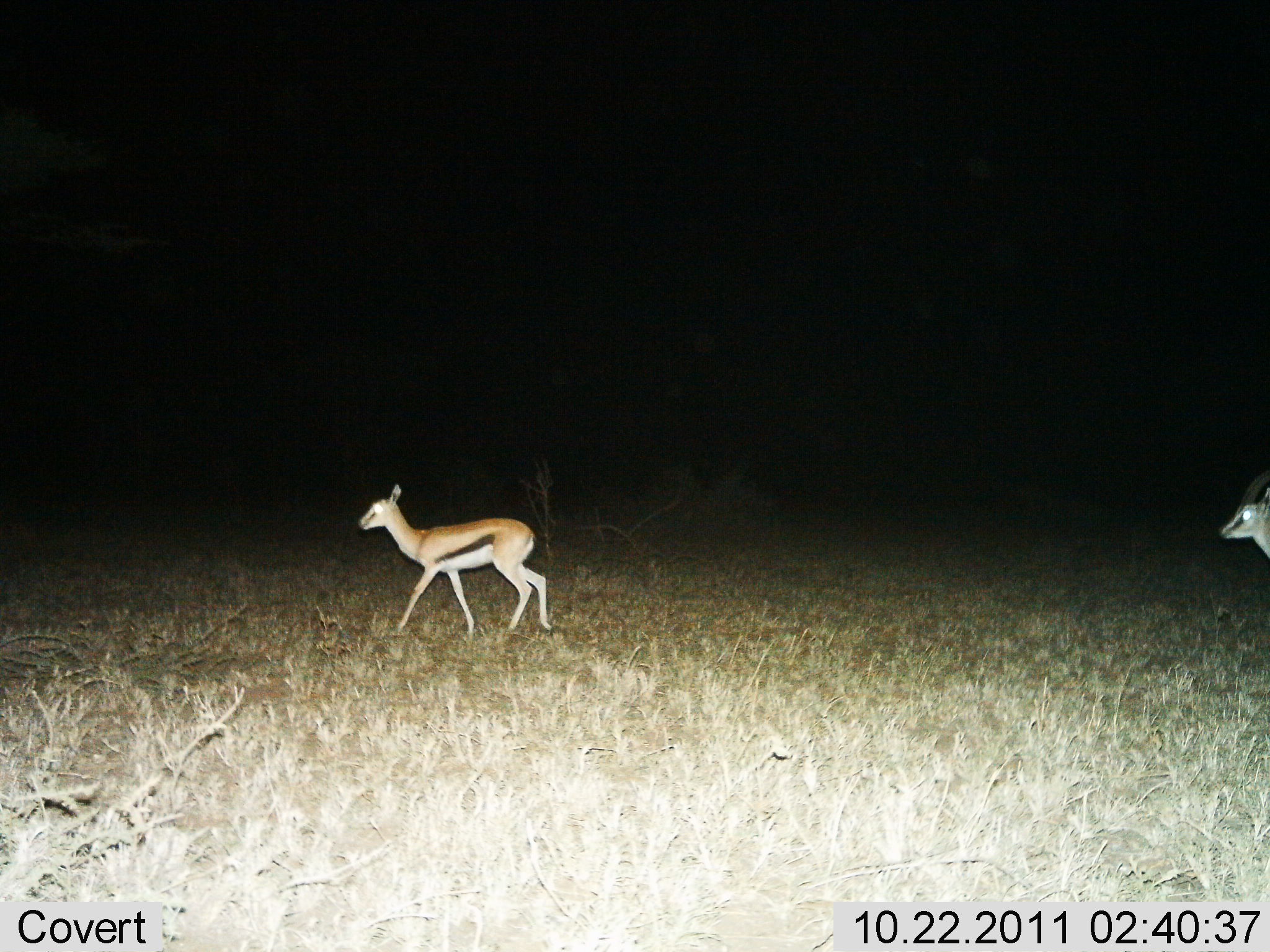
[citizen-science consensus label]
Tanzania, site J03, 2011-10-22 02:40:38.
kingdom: Animalia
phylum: Chordata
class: Mammalia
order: Artiodactyla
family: Bovidae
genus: Eudorcas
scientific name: Eudorcas thomsonii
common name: thomson's gazelle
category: gazellethomsons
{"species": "gazellethomsons (thomson's gazelle) (Eudorcas thomsonii)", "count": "2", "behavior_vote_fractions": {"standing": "21%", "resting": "0%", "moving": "79%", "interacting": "0%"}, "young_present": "0%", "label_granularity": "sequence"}